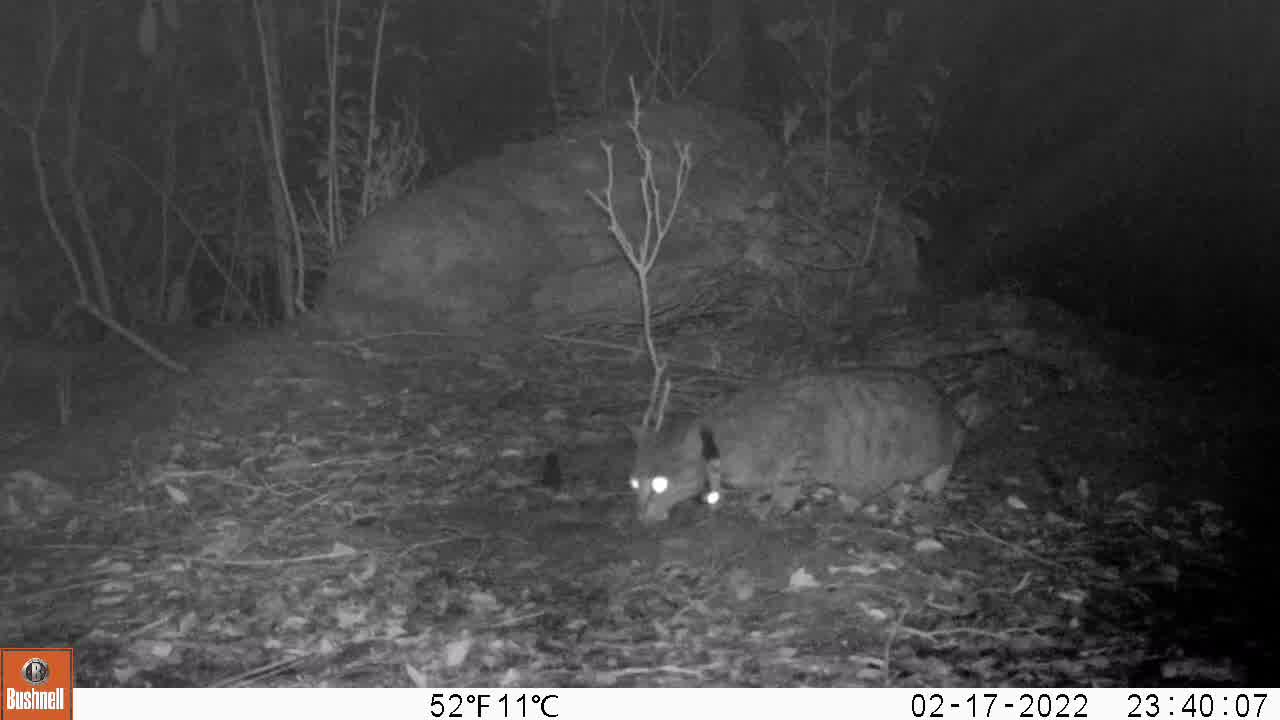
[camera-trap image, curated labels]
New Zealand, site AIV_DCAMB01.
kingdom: Animalia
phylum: Chordata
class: Mammalia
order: Carnivora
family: Felidae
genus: Felis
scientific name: Felis catus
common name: domestic cat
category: cat